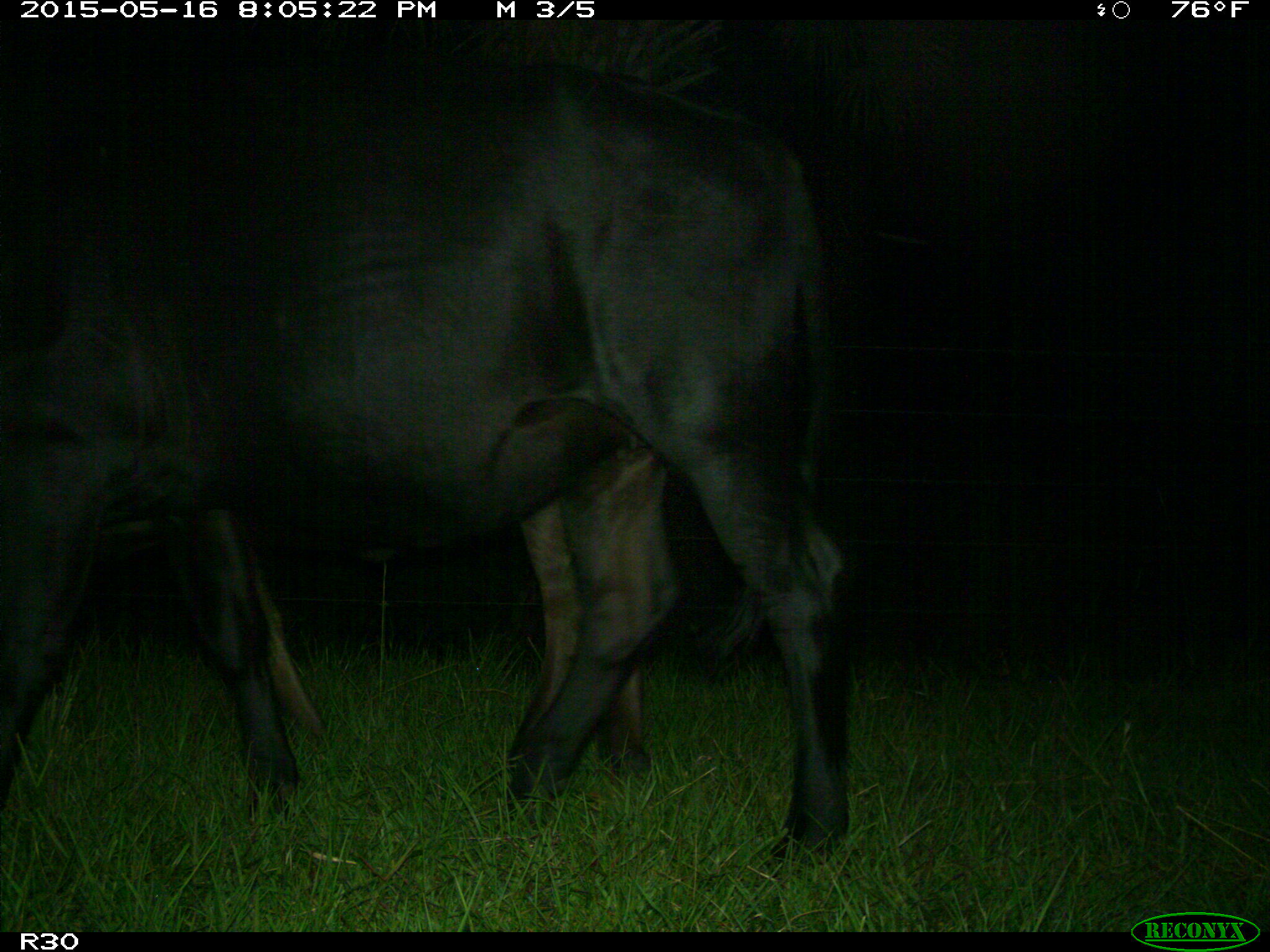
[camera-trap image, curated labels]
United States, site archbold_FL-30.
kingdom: Animalia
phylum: Chordata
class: Mammalia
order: Artiodactyla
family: Bovidae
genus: Bos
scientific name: Bos taurus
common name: domestic cow